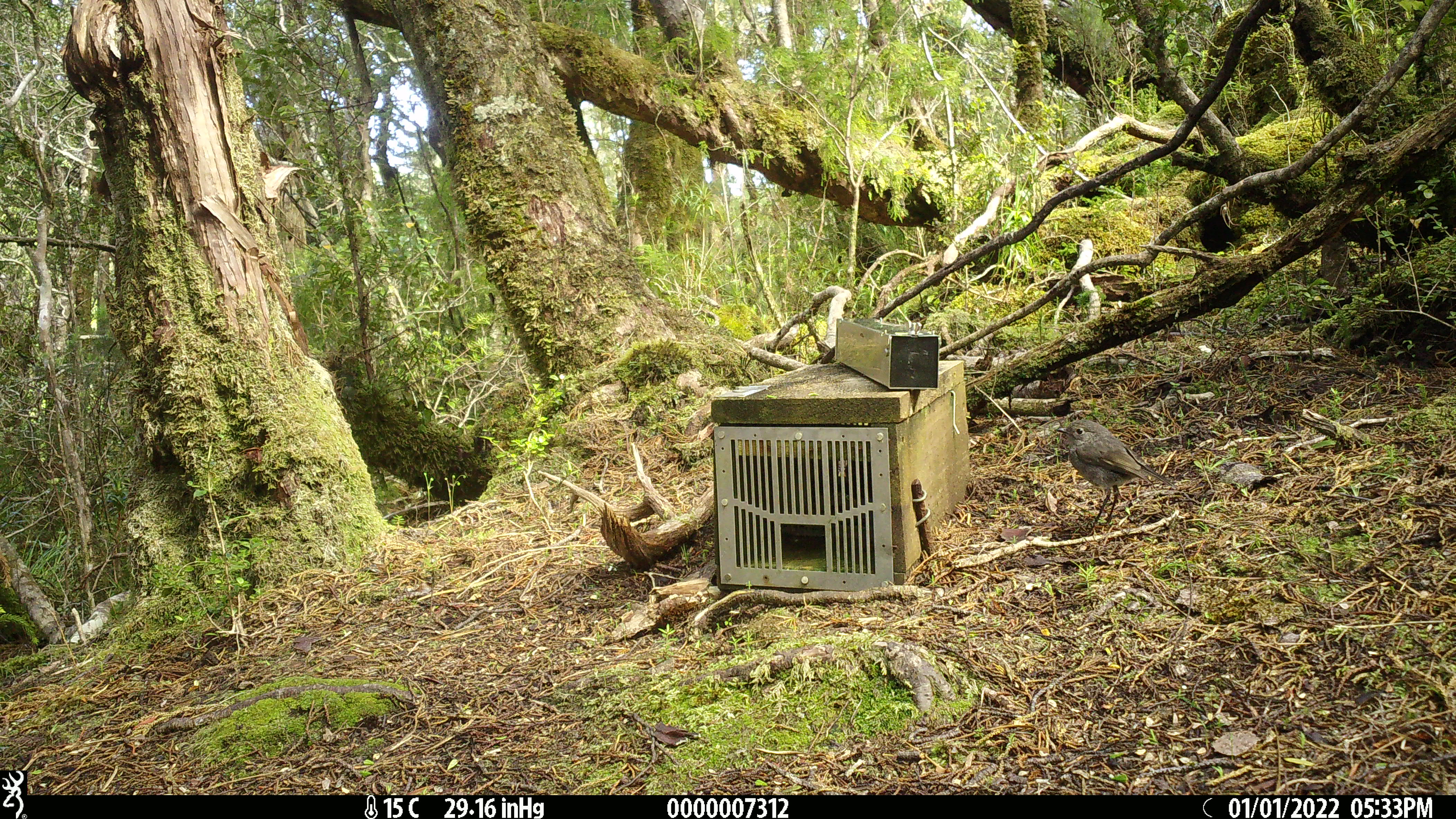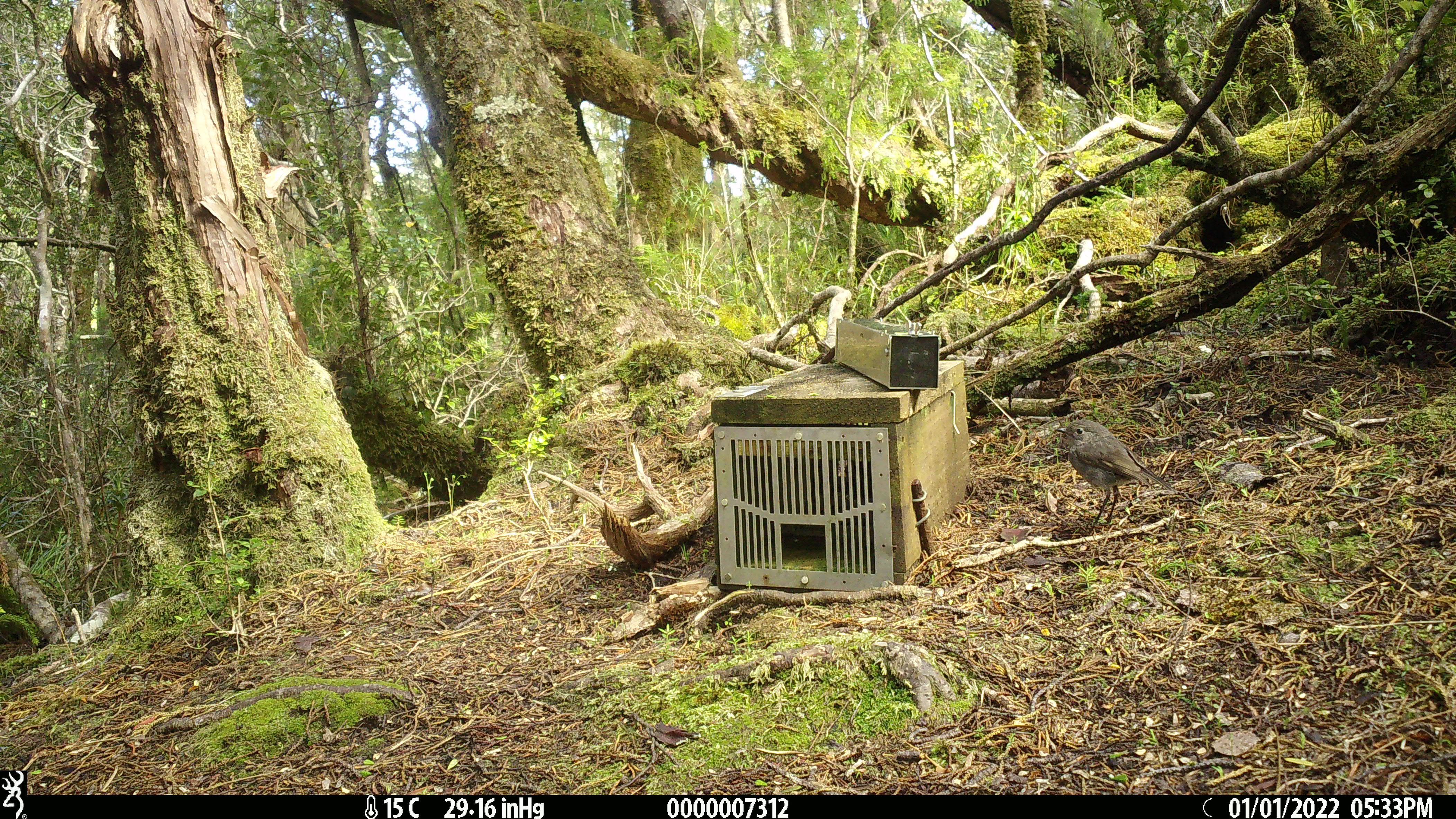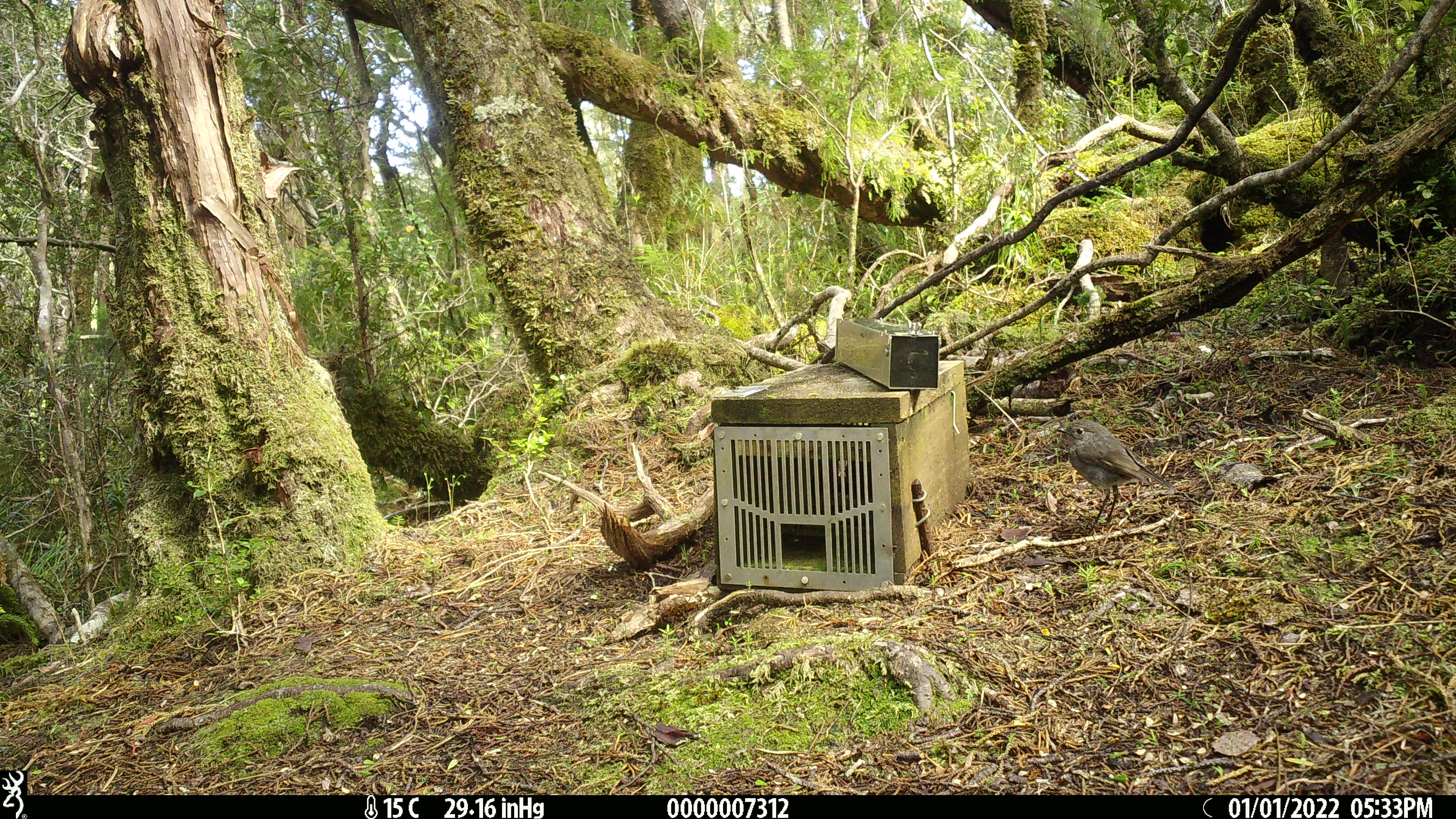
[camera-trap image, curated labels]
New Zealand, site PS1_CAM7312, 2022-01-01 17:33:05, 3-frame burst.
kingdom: Animalia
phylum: Chordata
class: Aves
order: Passeriformes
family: Petroicidae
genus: Petroica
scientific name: Petroica australis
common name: new zealand robin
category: robin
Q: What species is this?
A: Robin (new zealand robin) (Petroica australis).